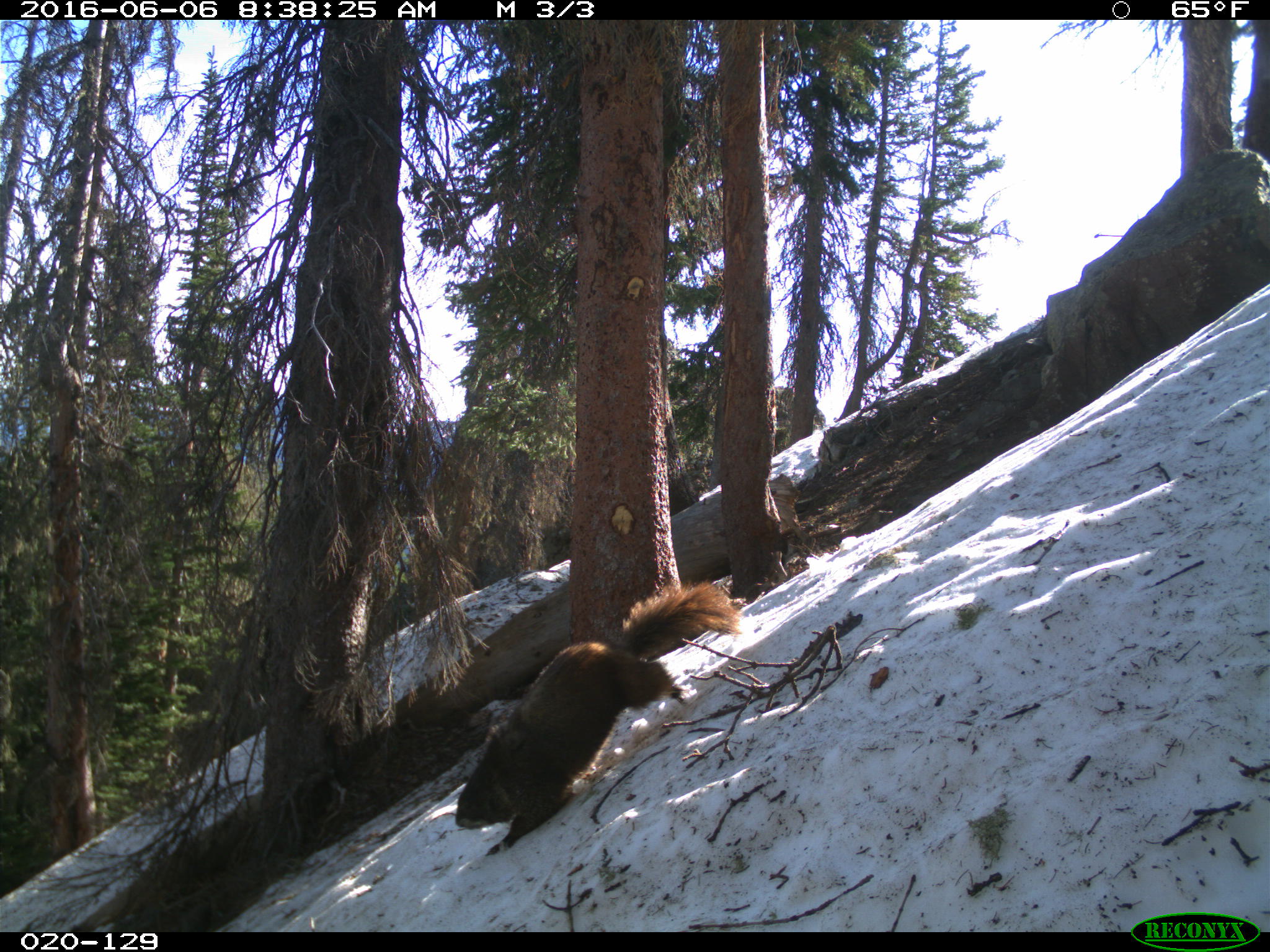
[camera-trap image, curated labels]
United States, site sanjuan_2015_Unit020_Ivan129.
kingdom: Animalia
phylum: Chordata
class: Mammalia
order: Rodentia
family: Sciuridae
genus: Marmota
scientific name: Marmota flaviventris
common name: yellow-bellied marmot